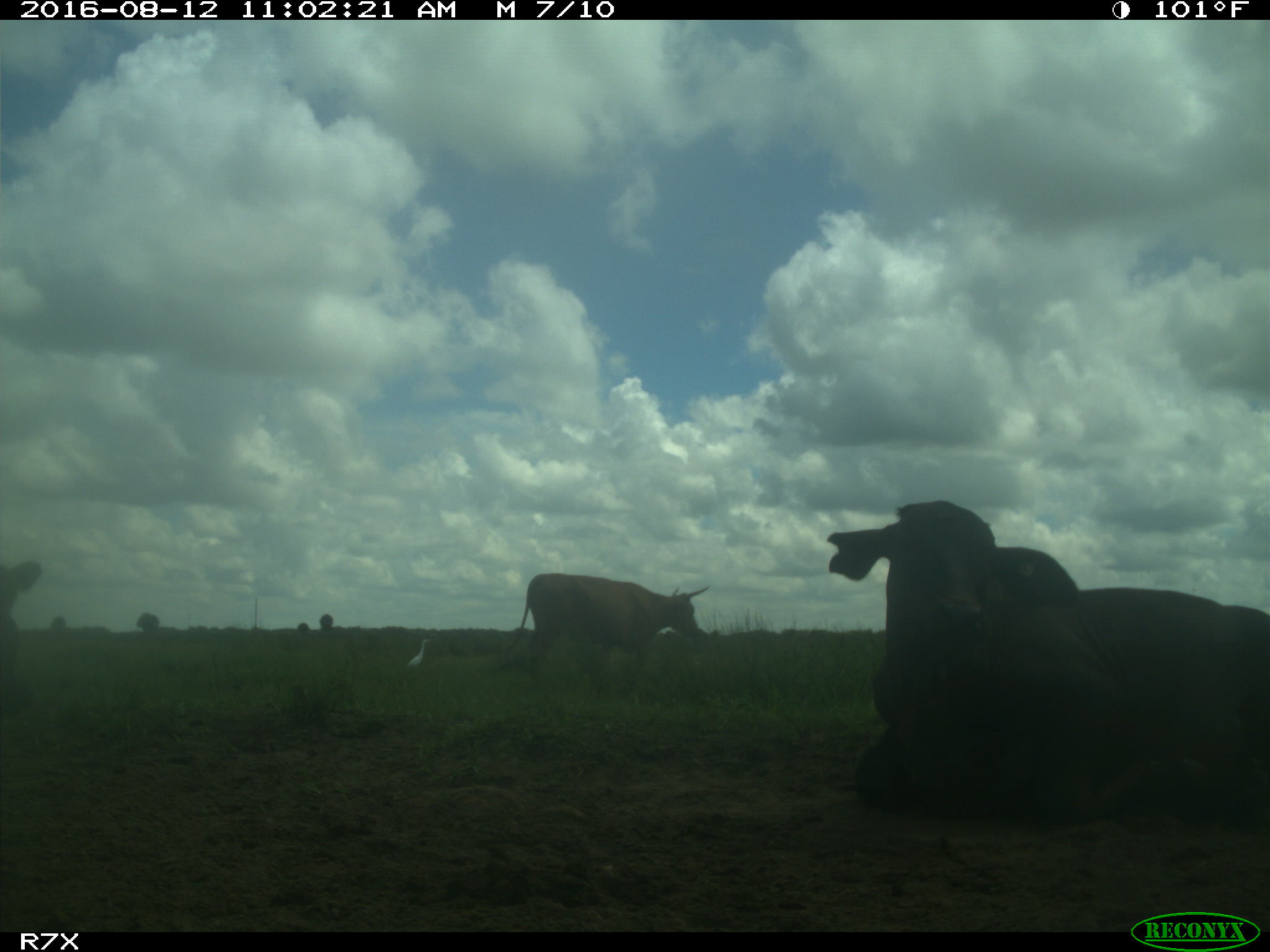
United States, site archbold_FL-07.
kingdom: Animalia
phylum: Chordata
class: Mammalia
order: Artiodactyla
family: Bovidae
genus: Bos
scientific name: Bos taurus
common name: domestic cow